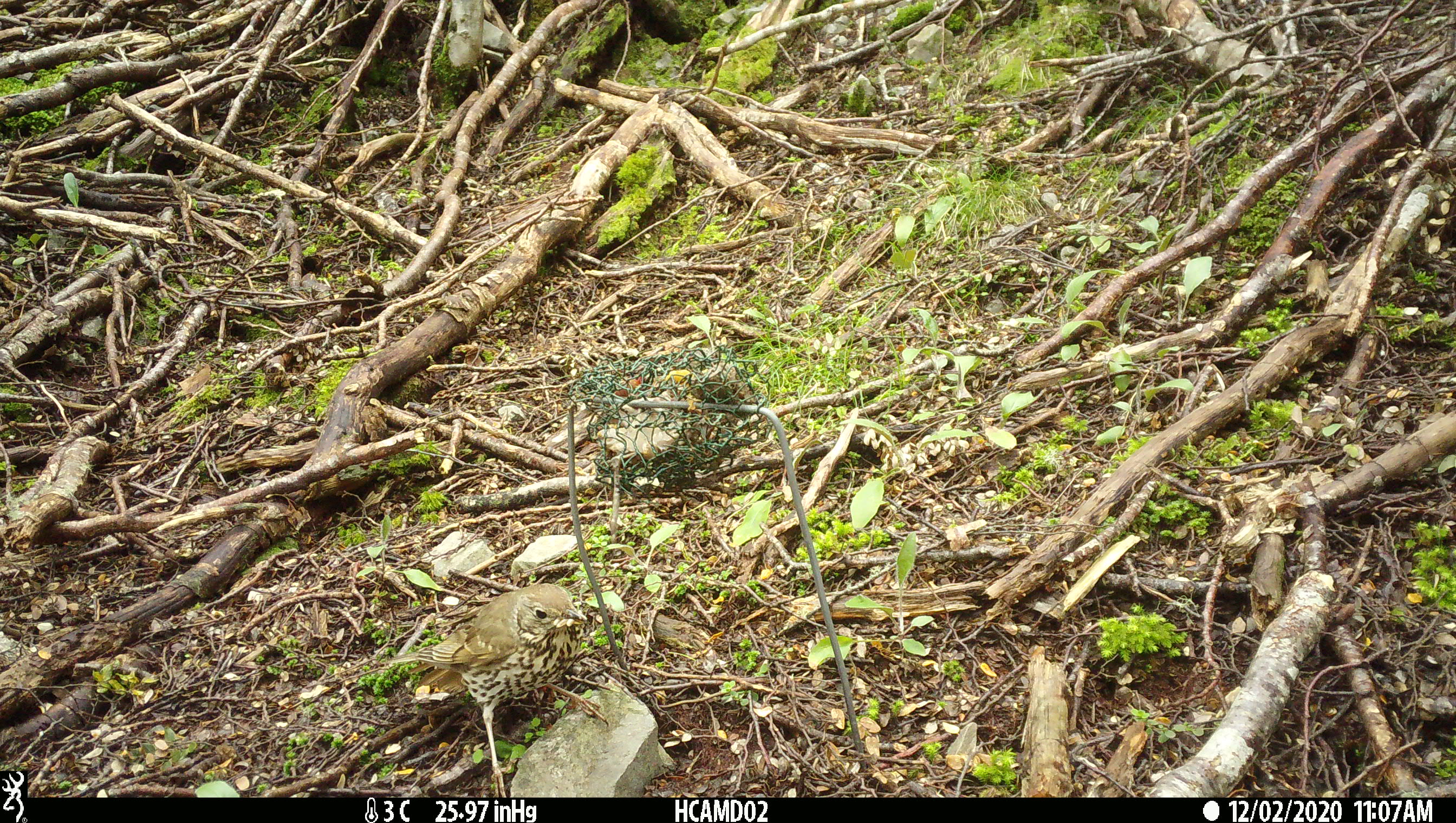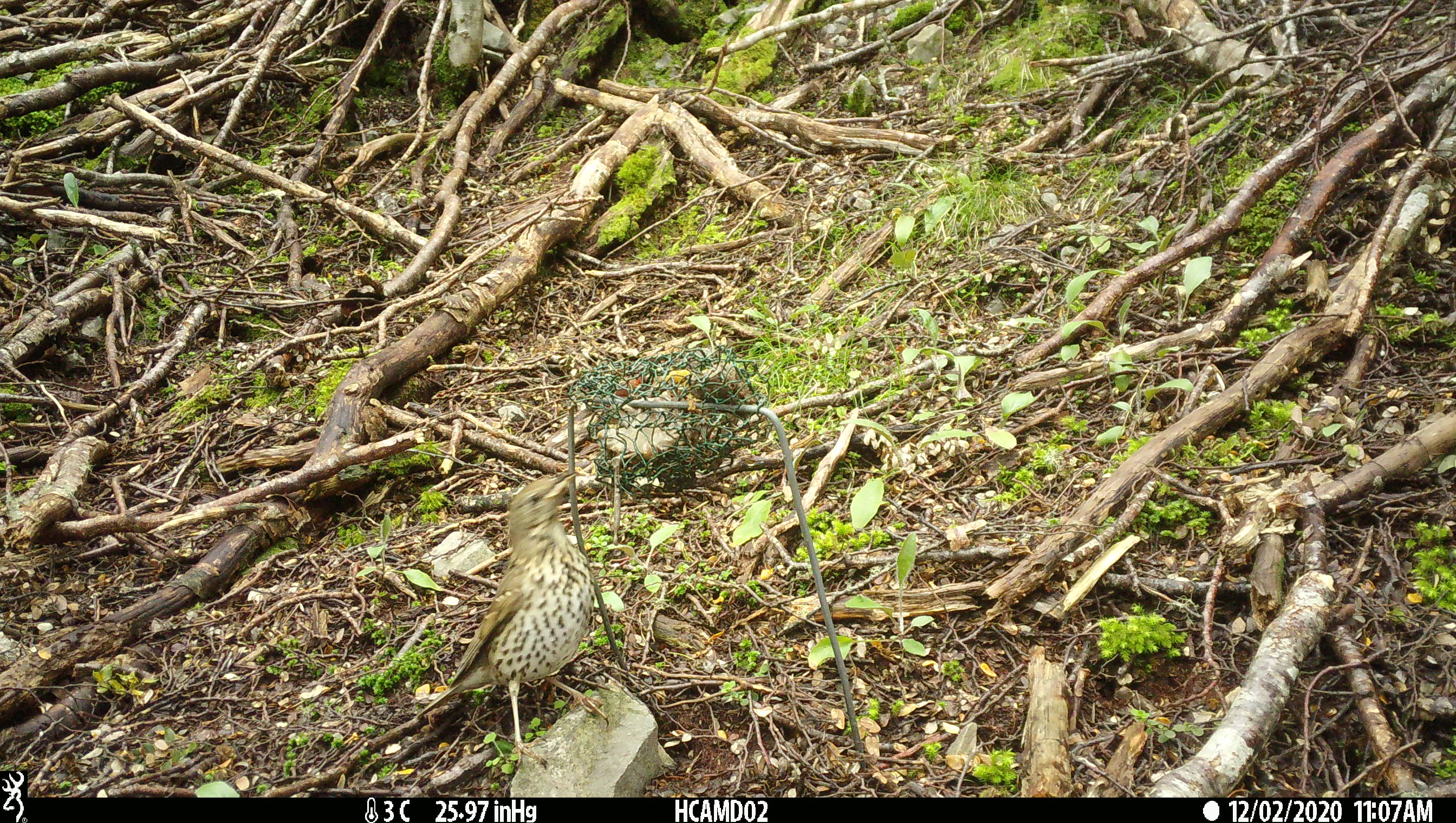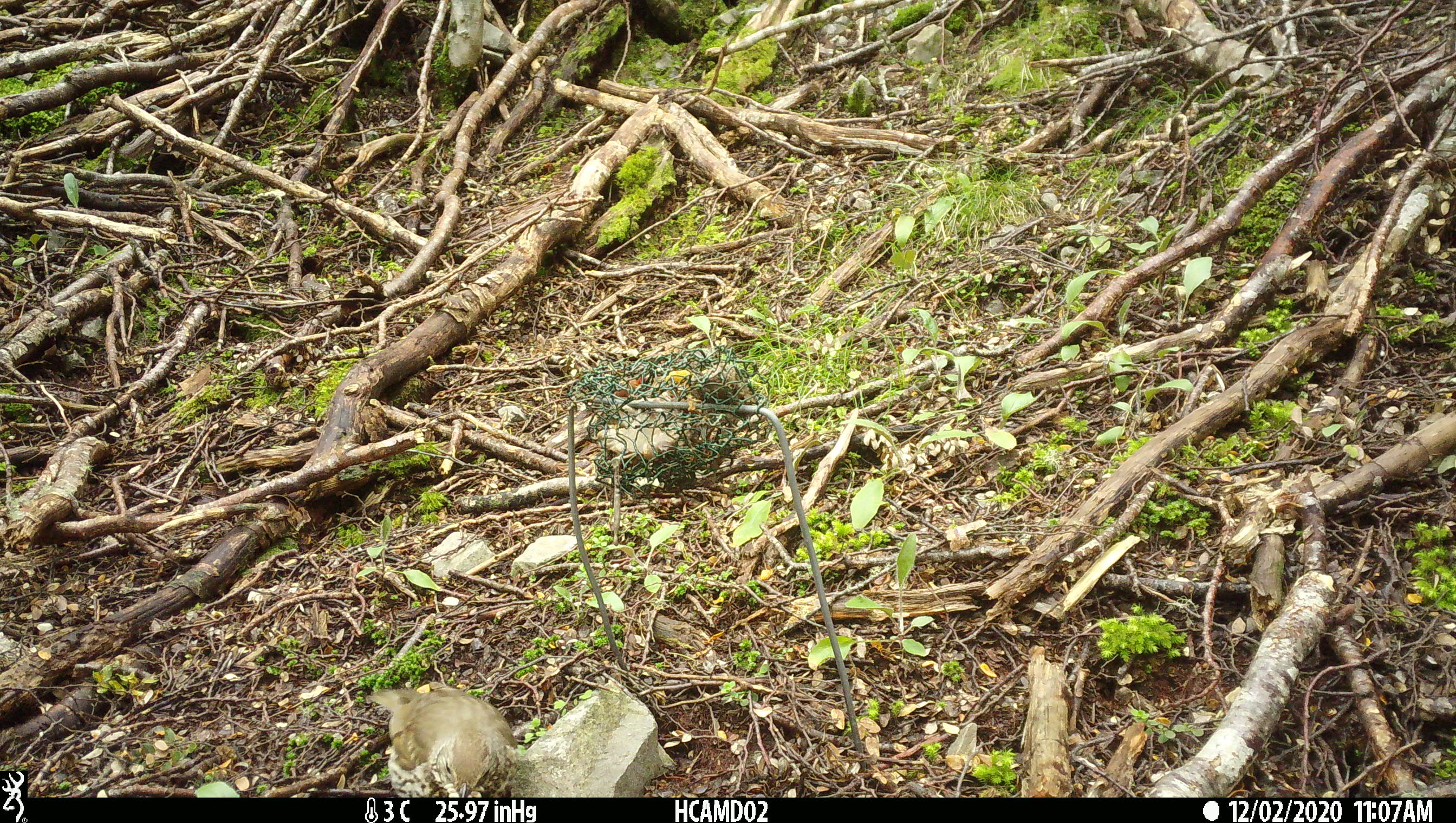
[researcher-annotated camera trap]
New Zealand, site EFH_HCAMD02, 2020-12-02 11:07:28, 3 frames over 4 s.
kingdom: Animalia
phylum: Chordata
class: Aves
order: Passeriformes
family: Turdidae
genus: Turdus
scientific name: Turdus philomelos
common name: song thrush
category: thrush